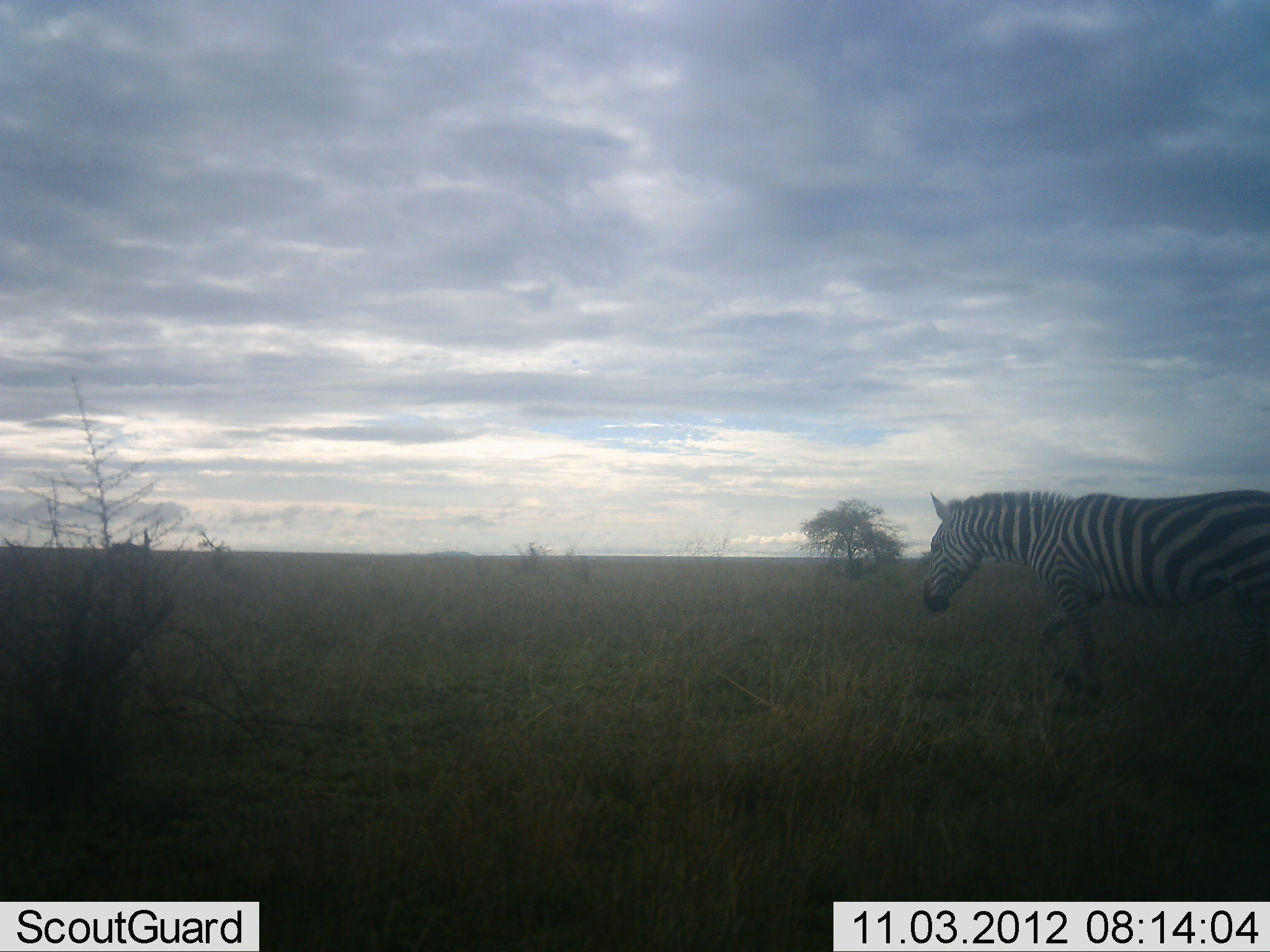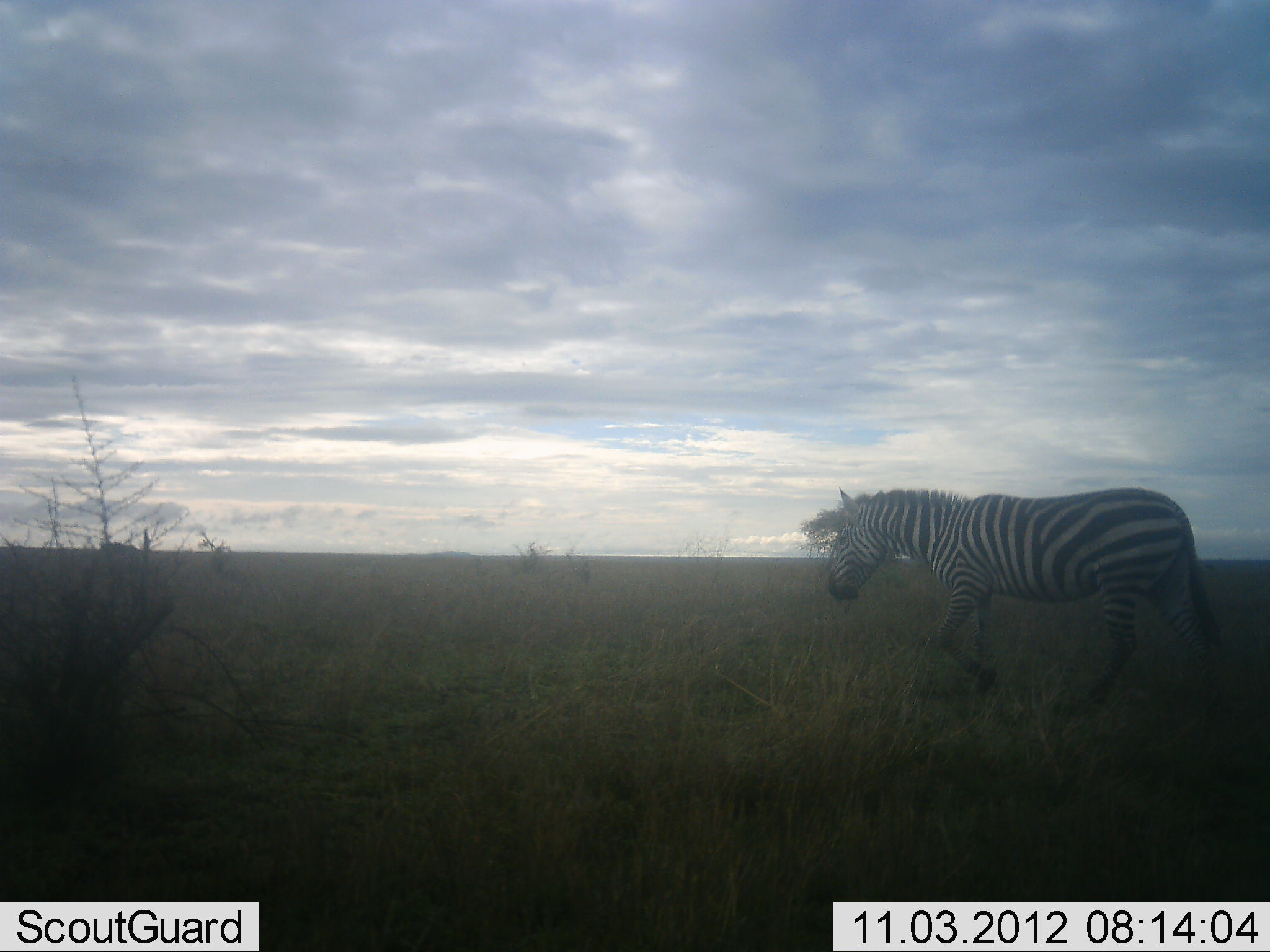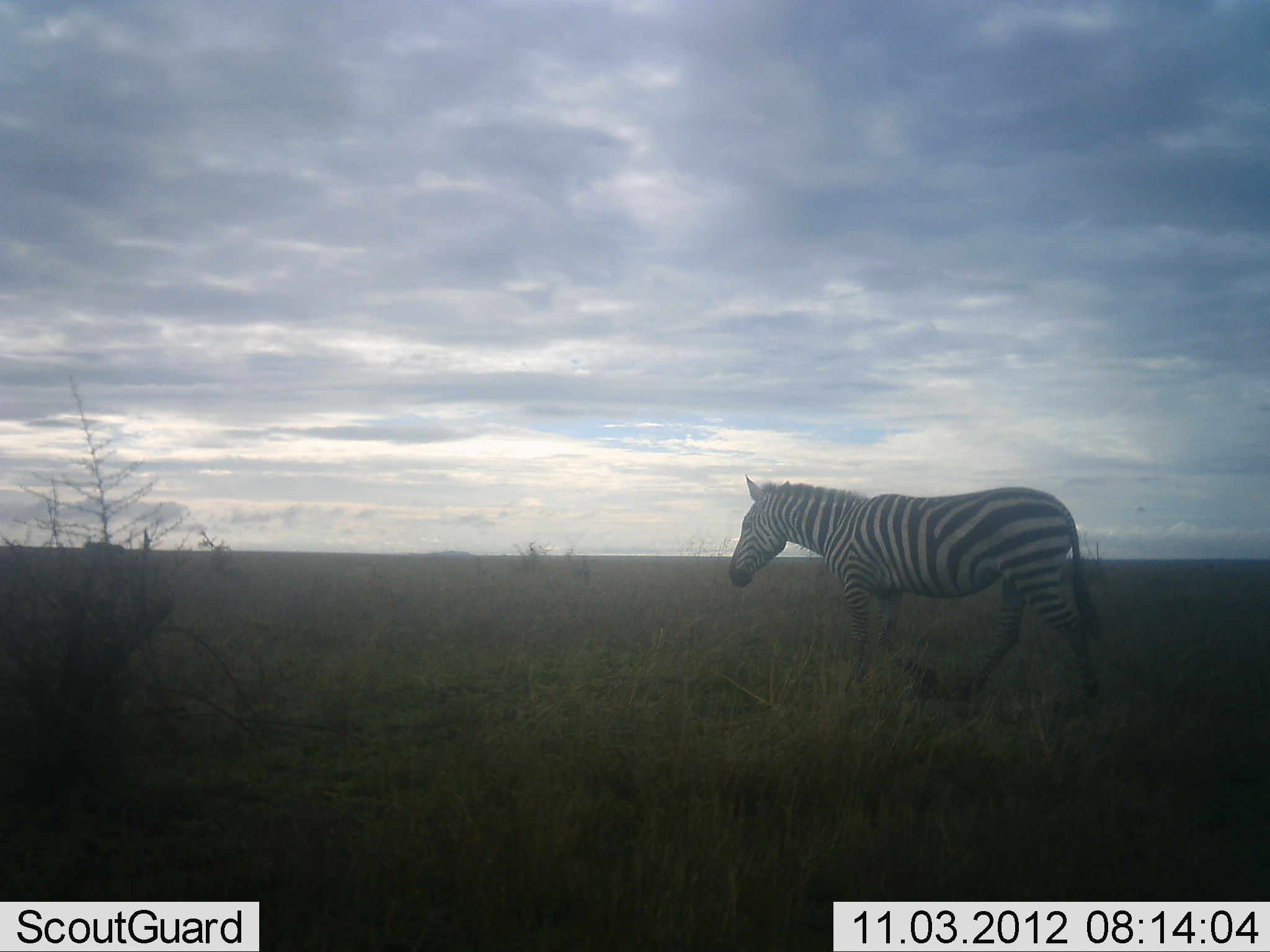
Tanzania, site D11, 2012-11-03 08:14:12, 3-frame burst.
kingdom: Animalia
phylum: Chordata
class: Mammalia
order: Perissodactyla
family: Equidae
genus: Equus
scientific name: Equus quagga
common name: plains zebra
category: zebra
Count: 1.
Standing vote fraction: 0%.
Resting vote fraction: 0%.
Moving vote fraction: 100%.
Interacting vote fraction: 0%.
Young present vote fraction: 0%.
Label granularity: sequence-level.